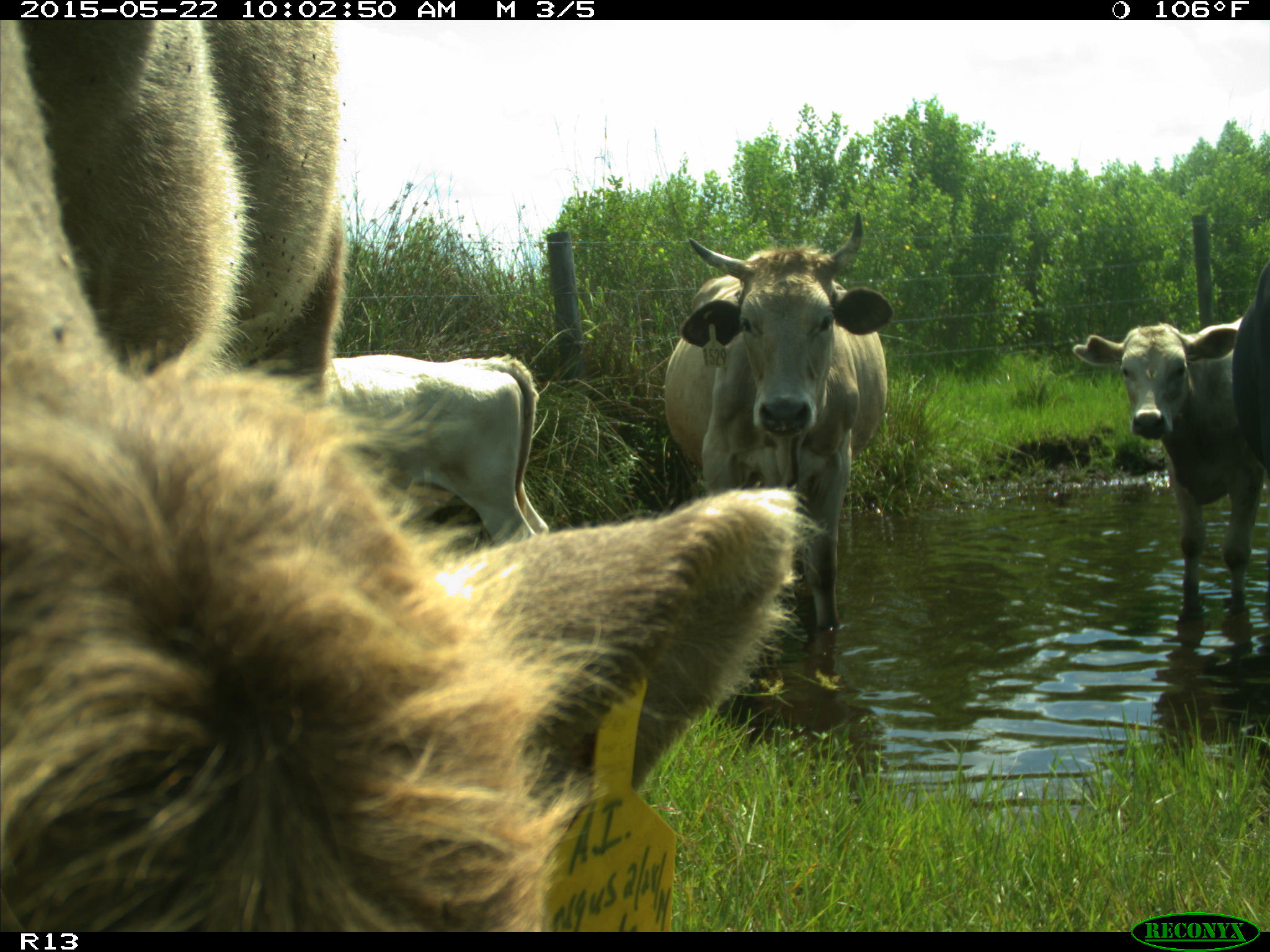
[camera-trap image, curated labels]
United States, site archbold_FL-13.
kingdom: Animalia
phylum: Chordata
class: Mammalia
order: Artiodactyla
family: Bovidae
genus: Bos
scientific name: Bos taurus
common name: domestic cow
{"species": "Bos taurus (domestic cow)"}